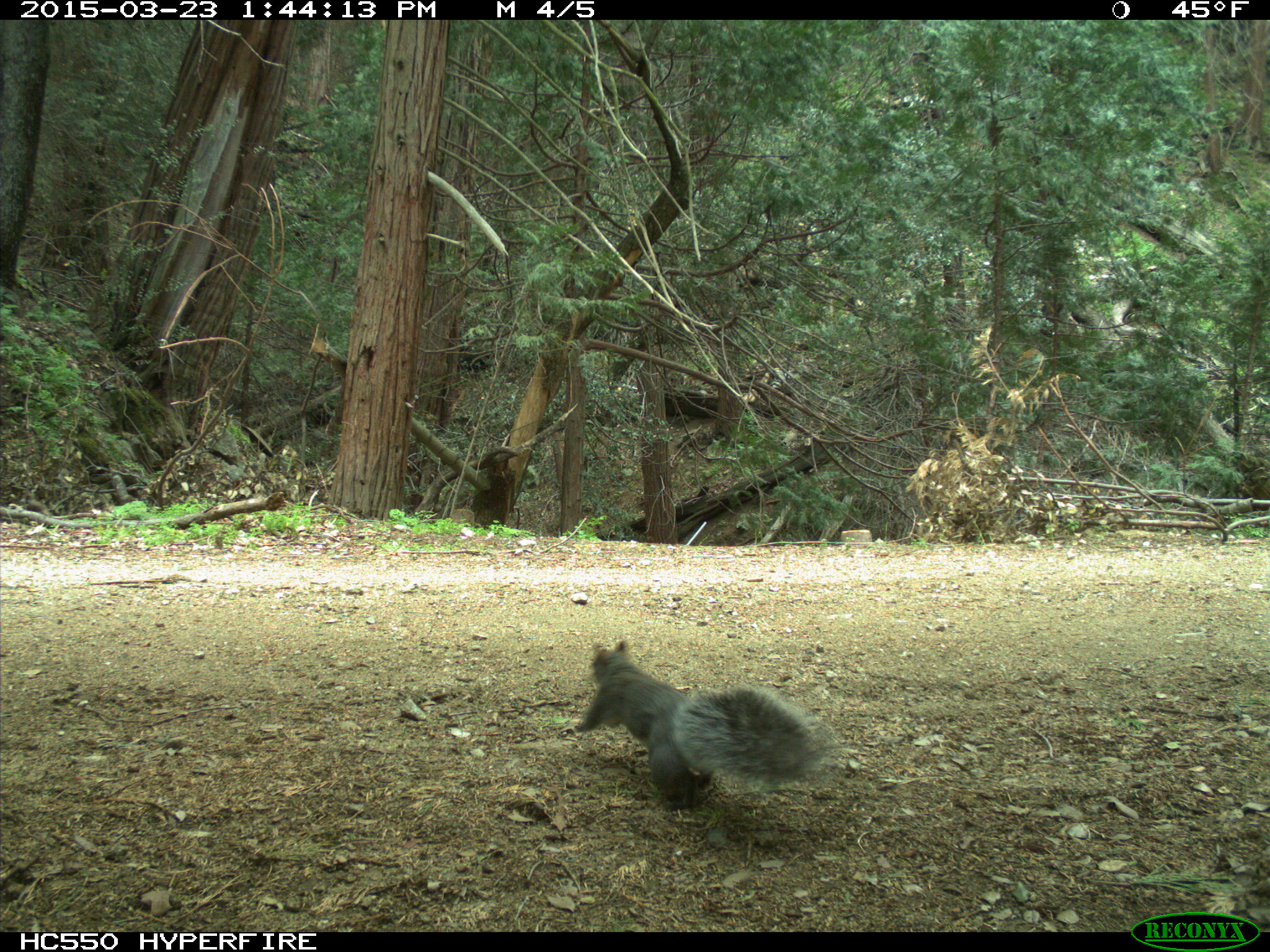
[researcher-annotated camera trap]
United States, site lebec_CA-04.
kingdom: Animalia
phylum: Chordata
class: Mammalia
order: Rodentia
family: Sciuridae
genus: Sciurus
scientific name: Sciurus carolinensis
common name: eastern gray squirrel